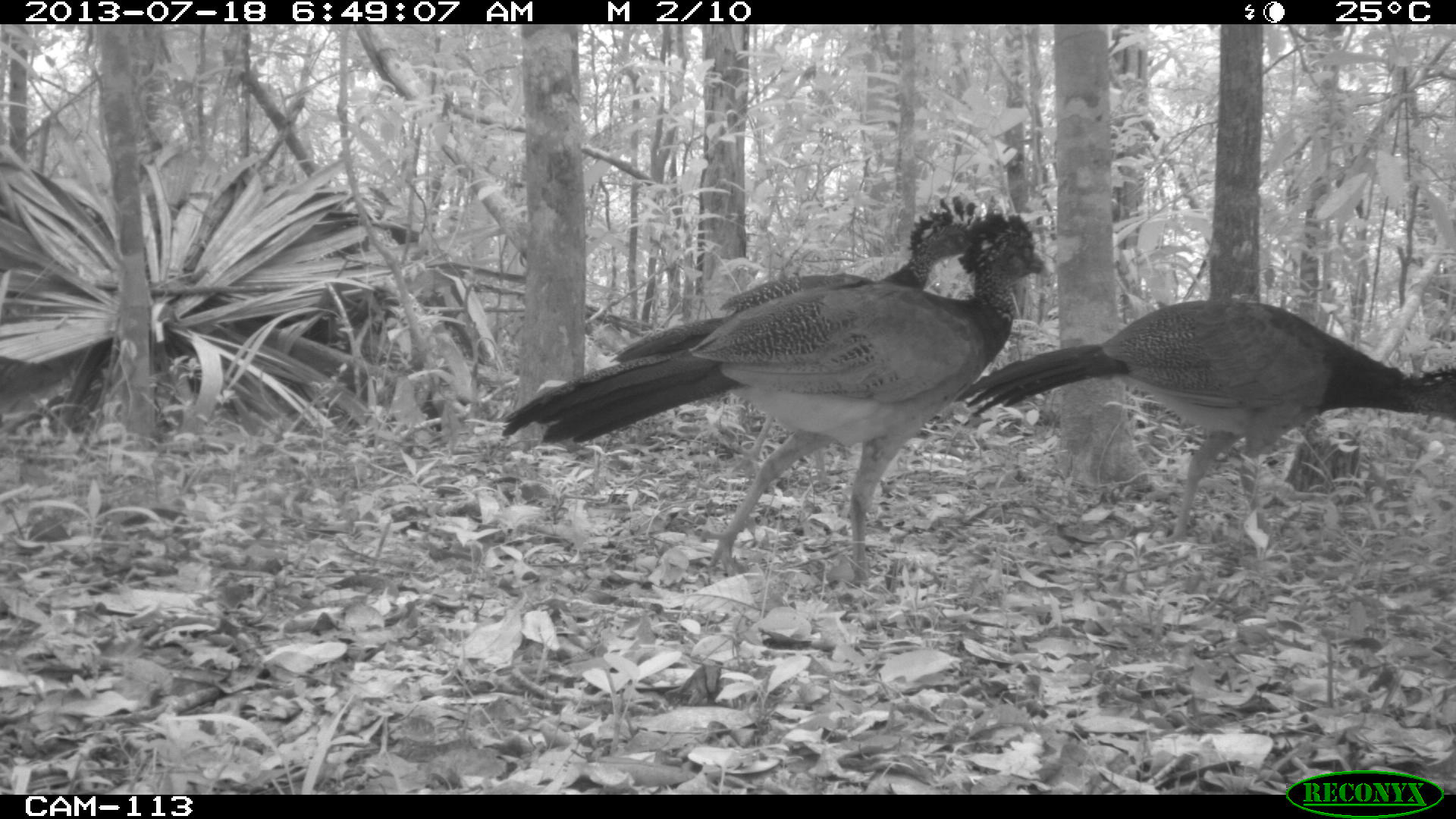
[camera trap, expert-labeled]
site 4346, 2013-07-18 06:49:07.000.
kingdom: Animalia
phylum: Chordata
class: Aves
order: Galliformes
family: Cracidae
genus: Crax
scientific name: Crax rubra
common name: great curassow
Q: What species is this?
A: Crax rubra (great curassow).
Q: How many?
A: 3.